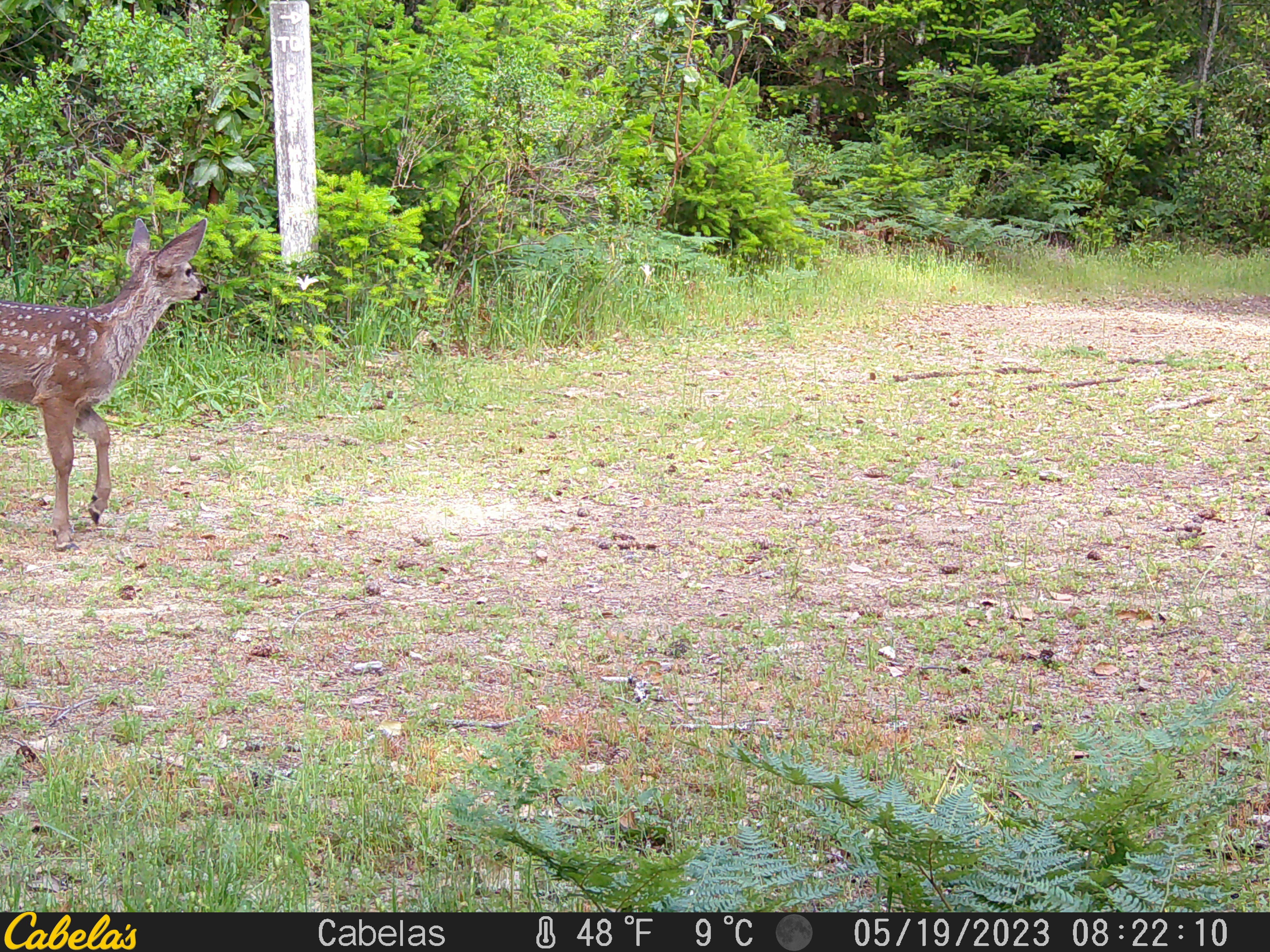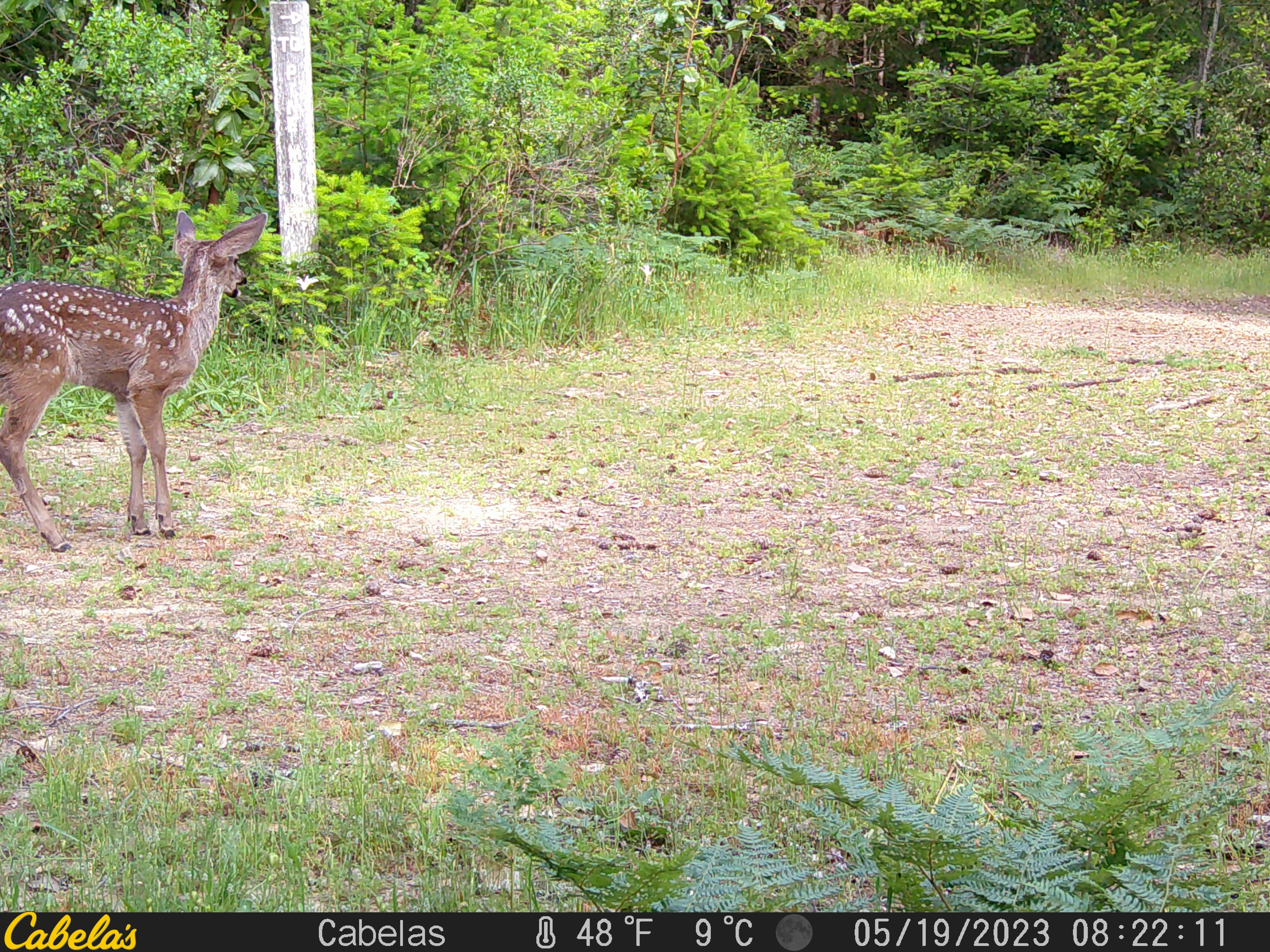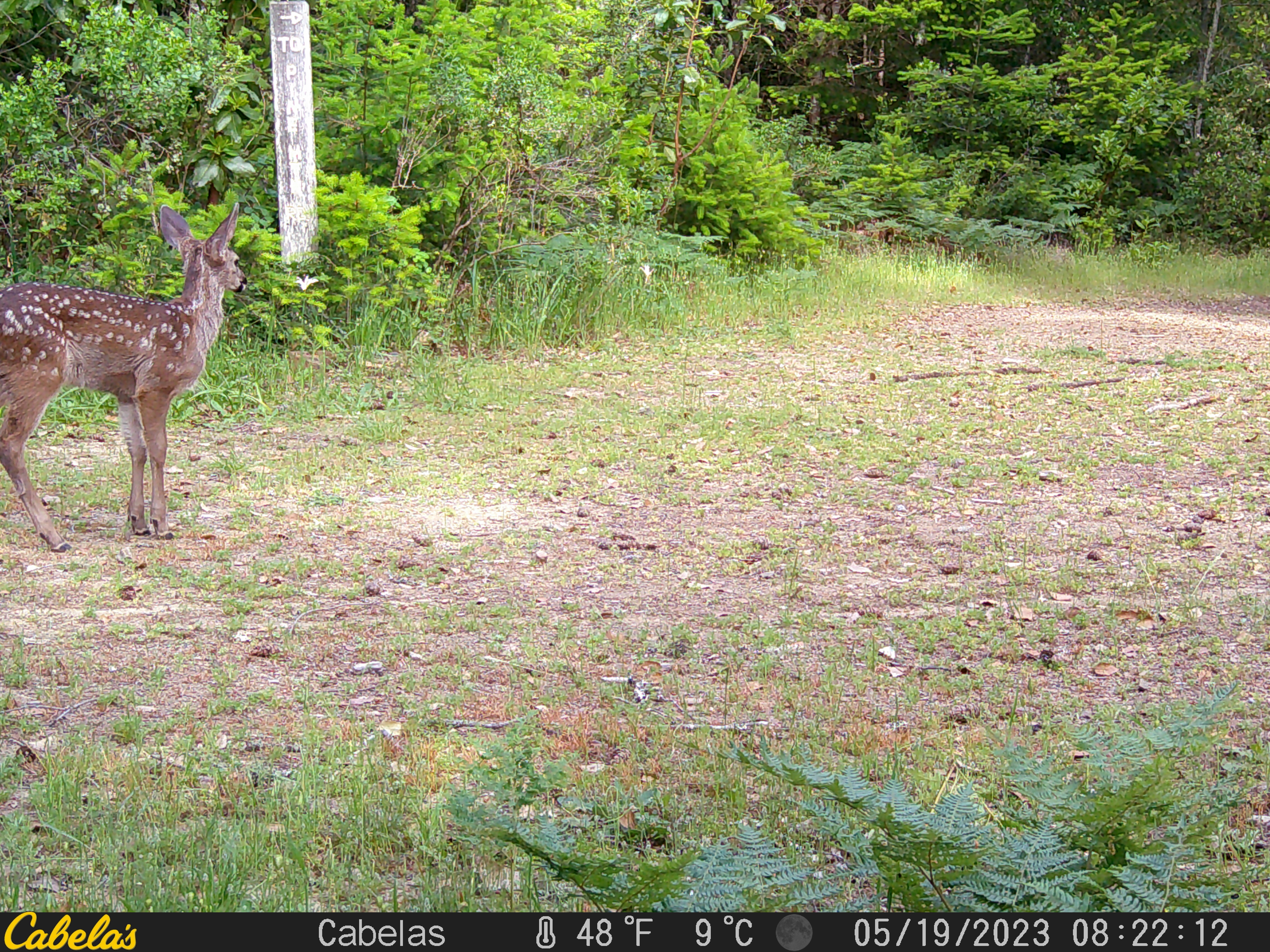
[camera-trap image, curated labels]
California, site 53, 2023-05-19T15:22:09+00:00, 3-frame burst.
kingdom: Animalia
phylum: Chordata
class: Mammalia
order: Artiodactyla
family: Cervidae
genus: Odocoileus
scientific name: Odocoileus hemionus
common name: mule deer